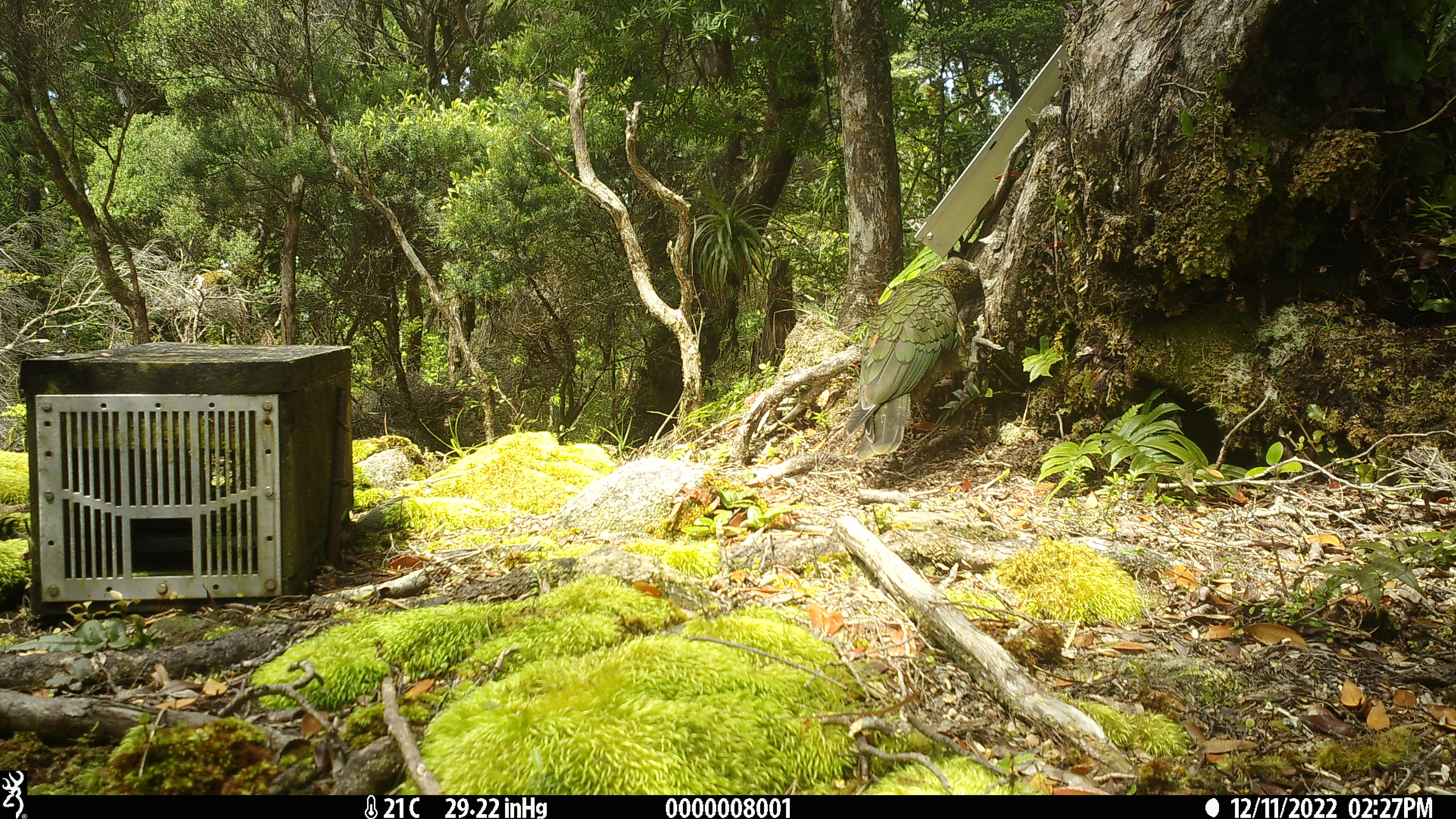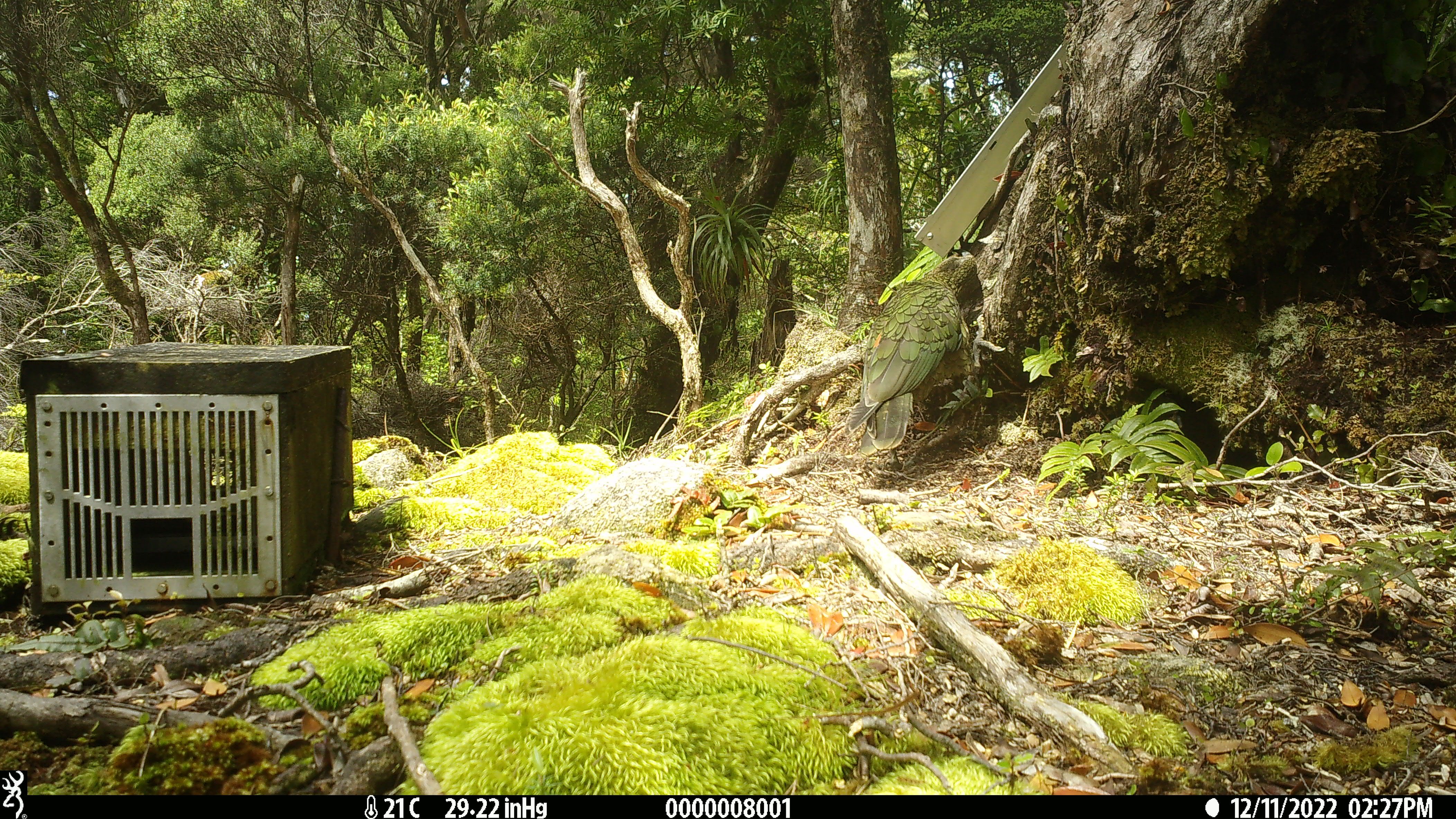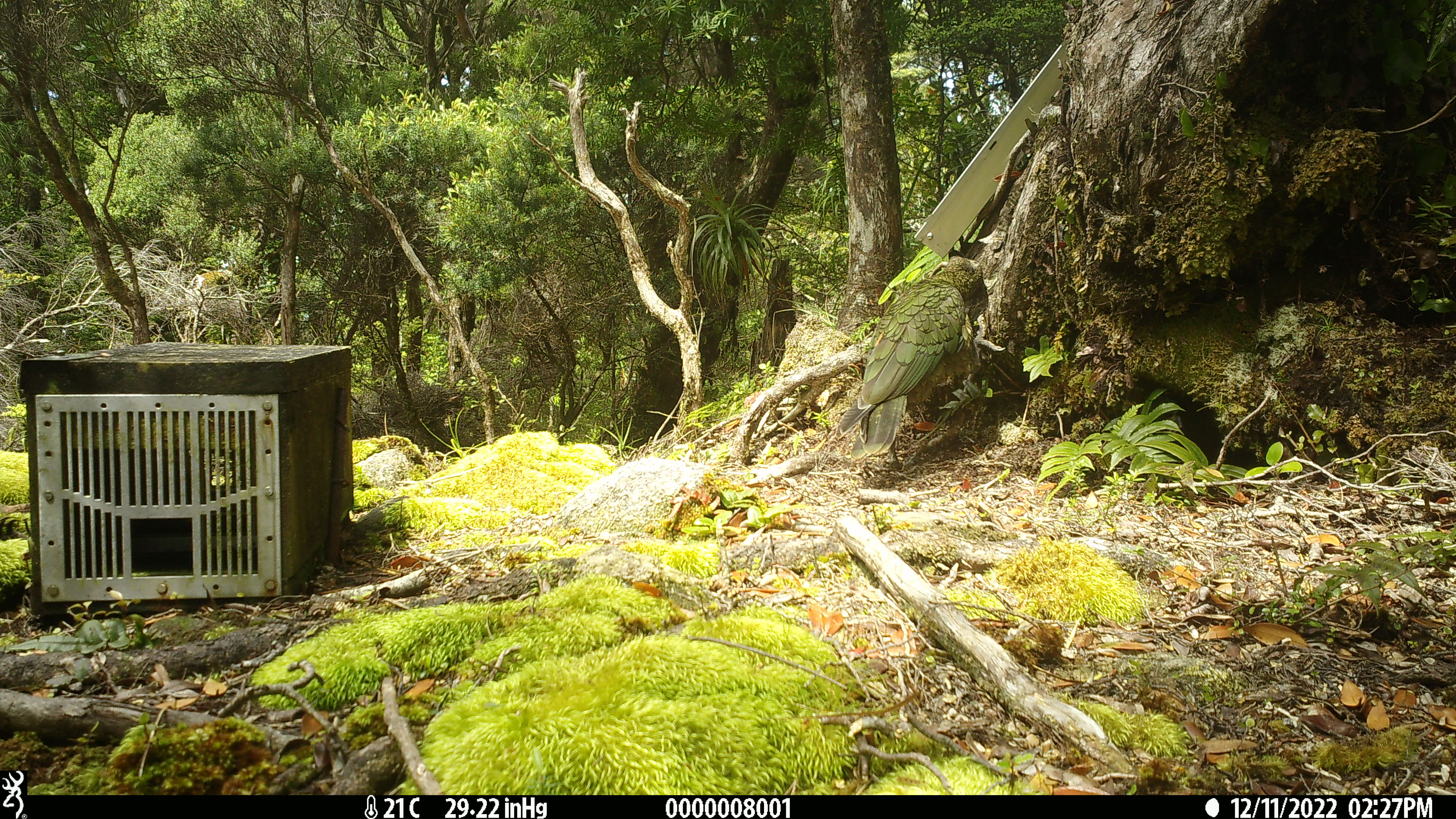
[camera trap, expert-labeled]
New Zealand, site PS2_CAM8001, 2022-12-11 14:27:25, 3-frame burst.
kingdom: Animalia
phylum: Chordata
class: Aves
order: Psittaciformes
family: Strigopidae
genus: Nestor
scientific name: Nestor notabilis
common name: kea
Kea (Nestor notabilis).